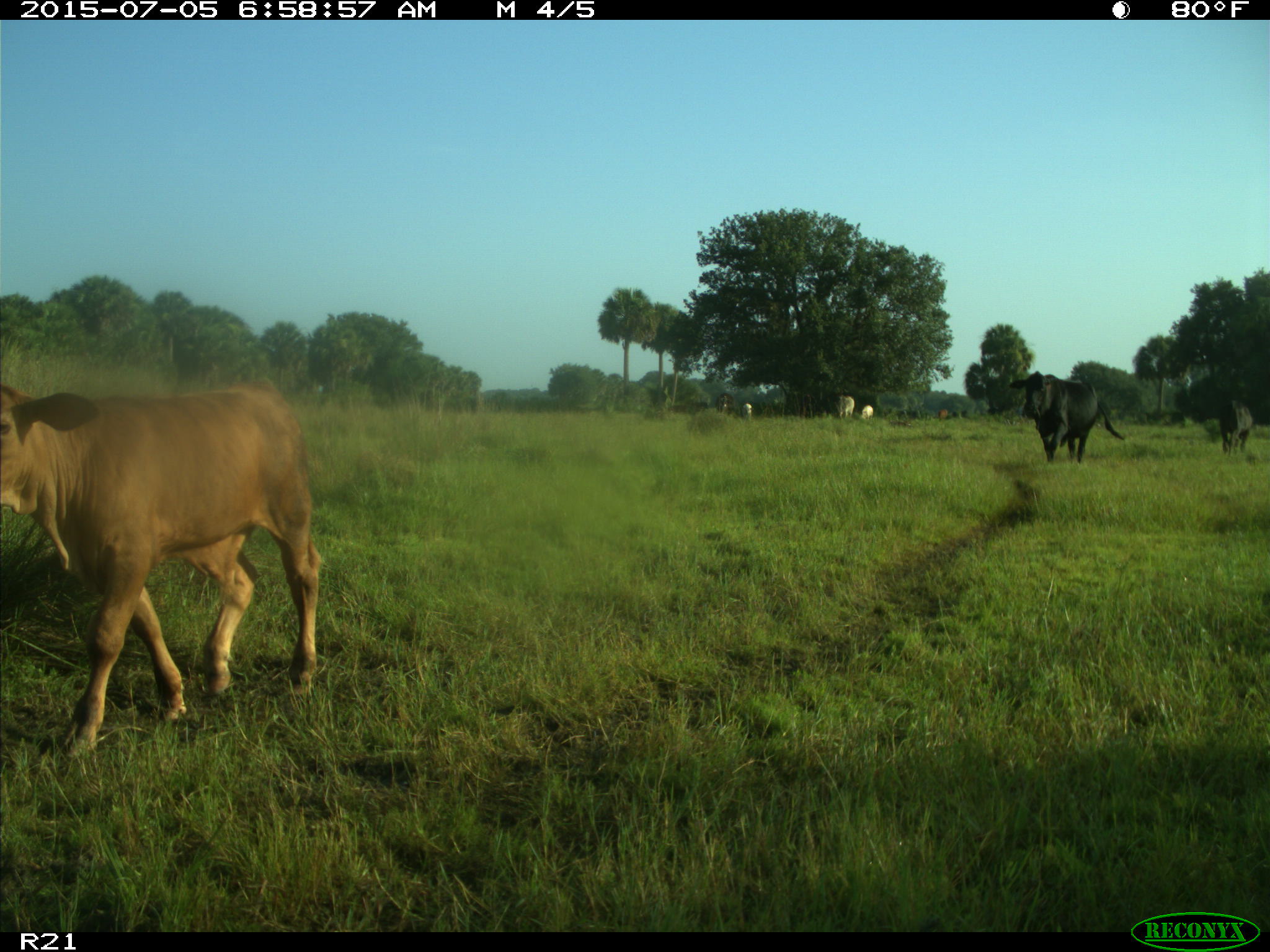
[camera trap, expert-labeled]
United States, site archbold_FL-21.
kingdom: Animalia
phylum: Chordata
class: Mammalia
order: Artiodactyla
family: Bovidae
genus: Bos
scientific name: Bos taurus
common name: domestic cow